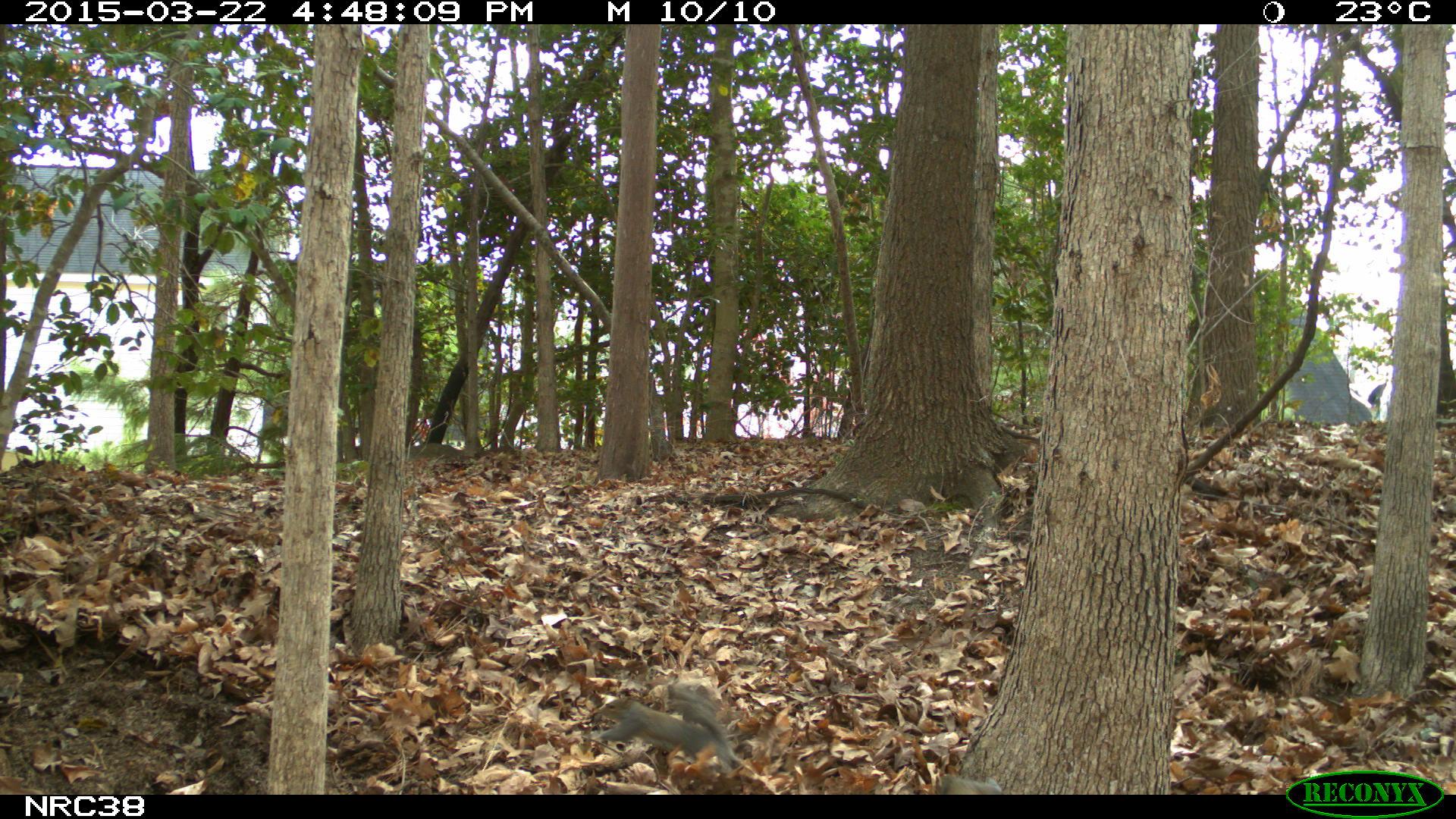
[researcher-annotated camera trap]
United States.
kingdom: Animalia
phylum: Chordata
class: Mammalia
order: Rodentia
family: Sciuridae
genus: Sciurus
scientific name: Sciurus carolinensis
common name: eastern gray squirrel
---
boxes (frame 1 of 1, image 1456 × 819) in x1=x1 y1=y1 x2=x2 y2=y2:
Eastern Gray Squirrel: x1=588 y1=671 x2=747 y2=779